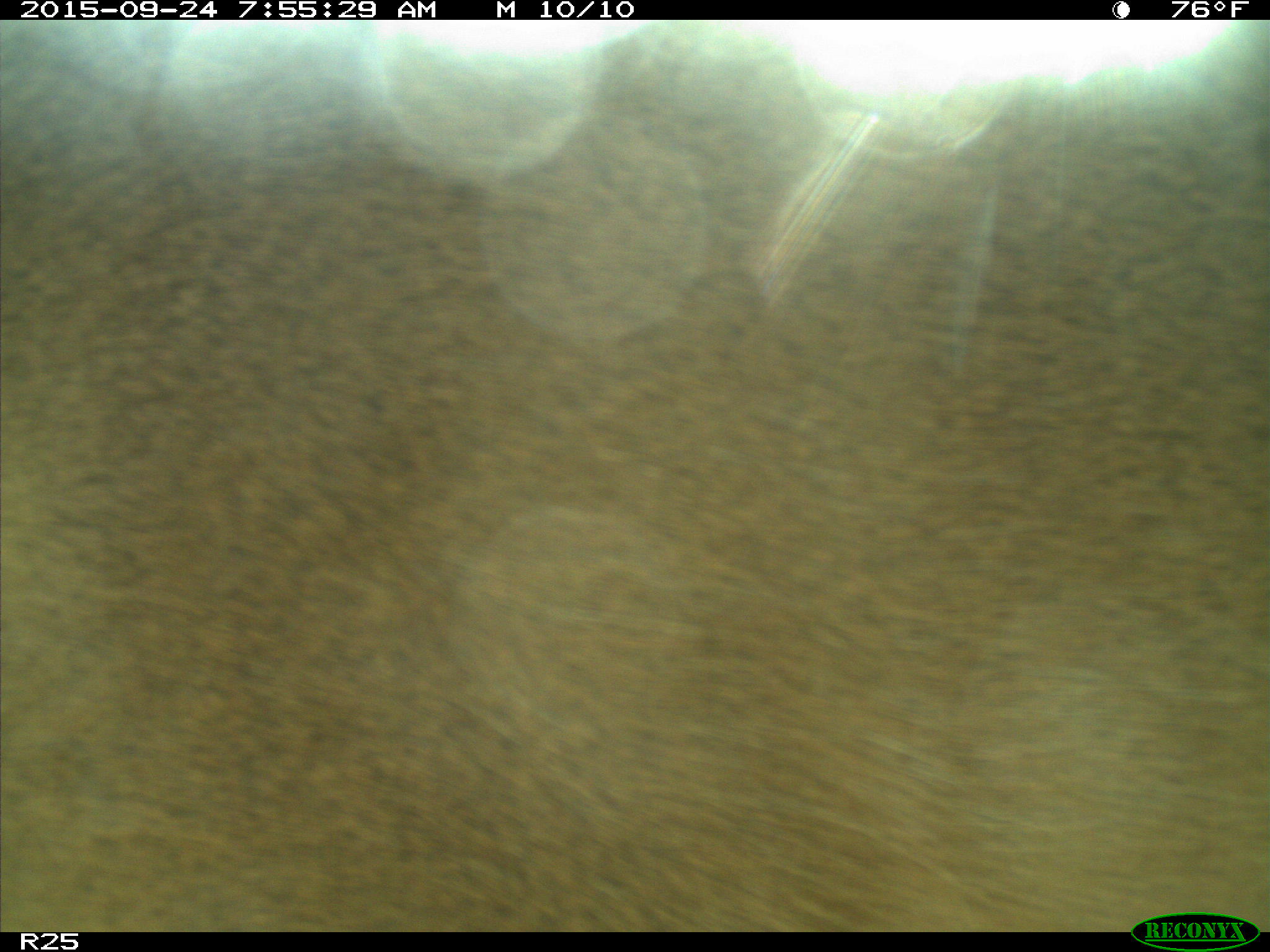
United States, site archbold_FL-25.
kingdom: Animalia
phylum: Chordata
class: Mammalia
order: Artiodactyla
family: Bovidae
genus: Bos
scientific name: Bos taurus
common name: domestic cow